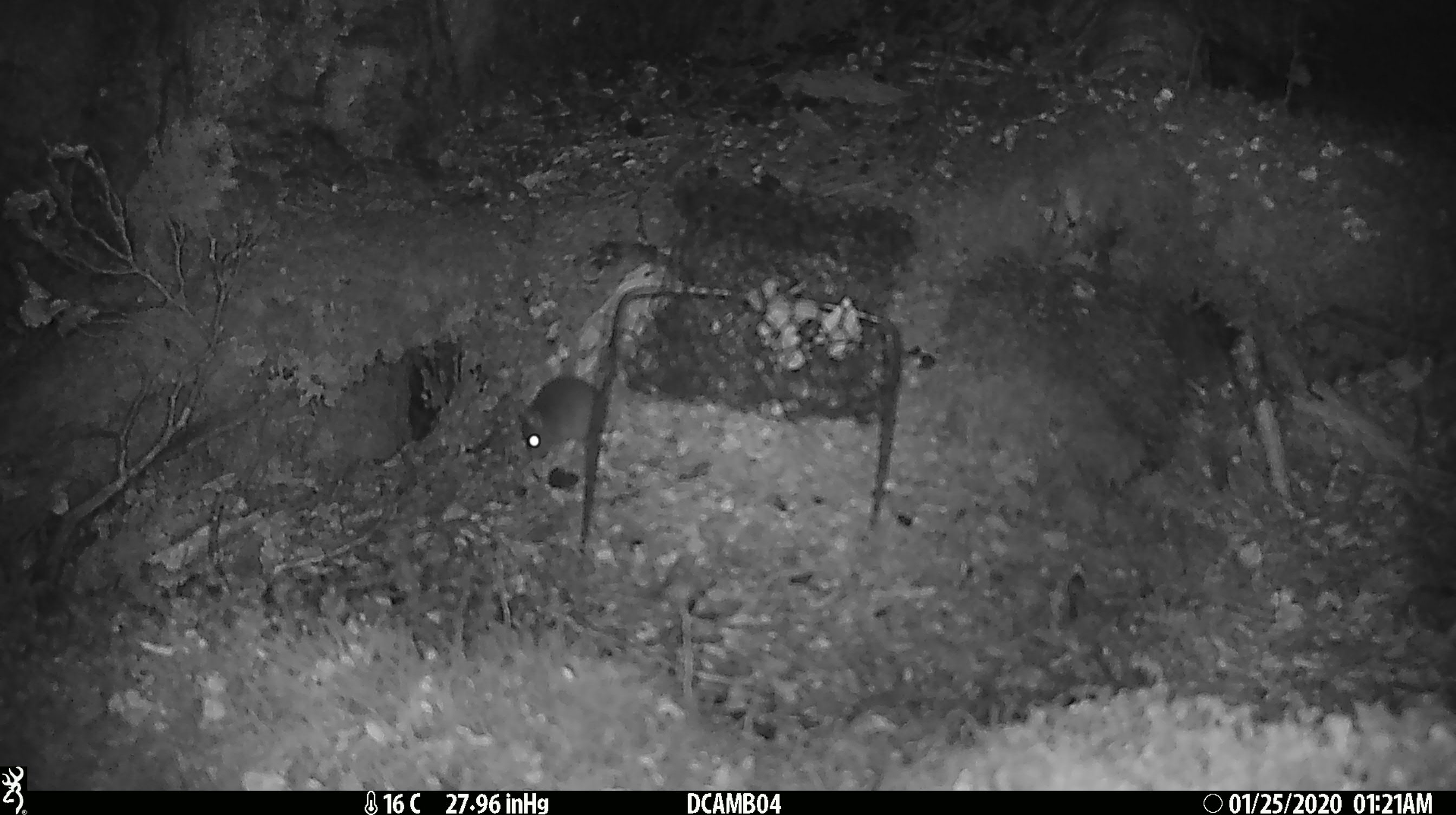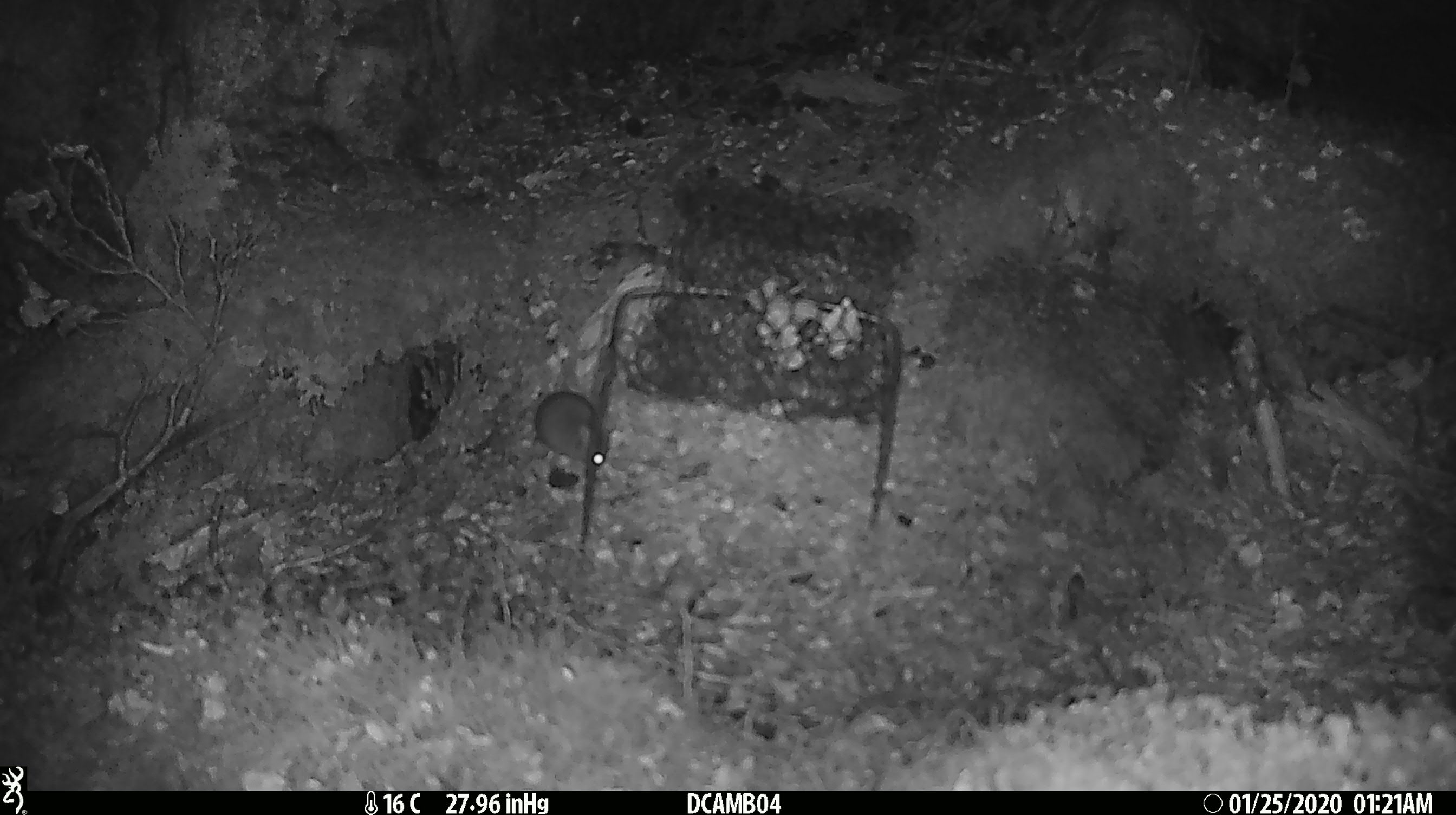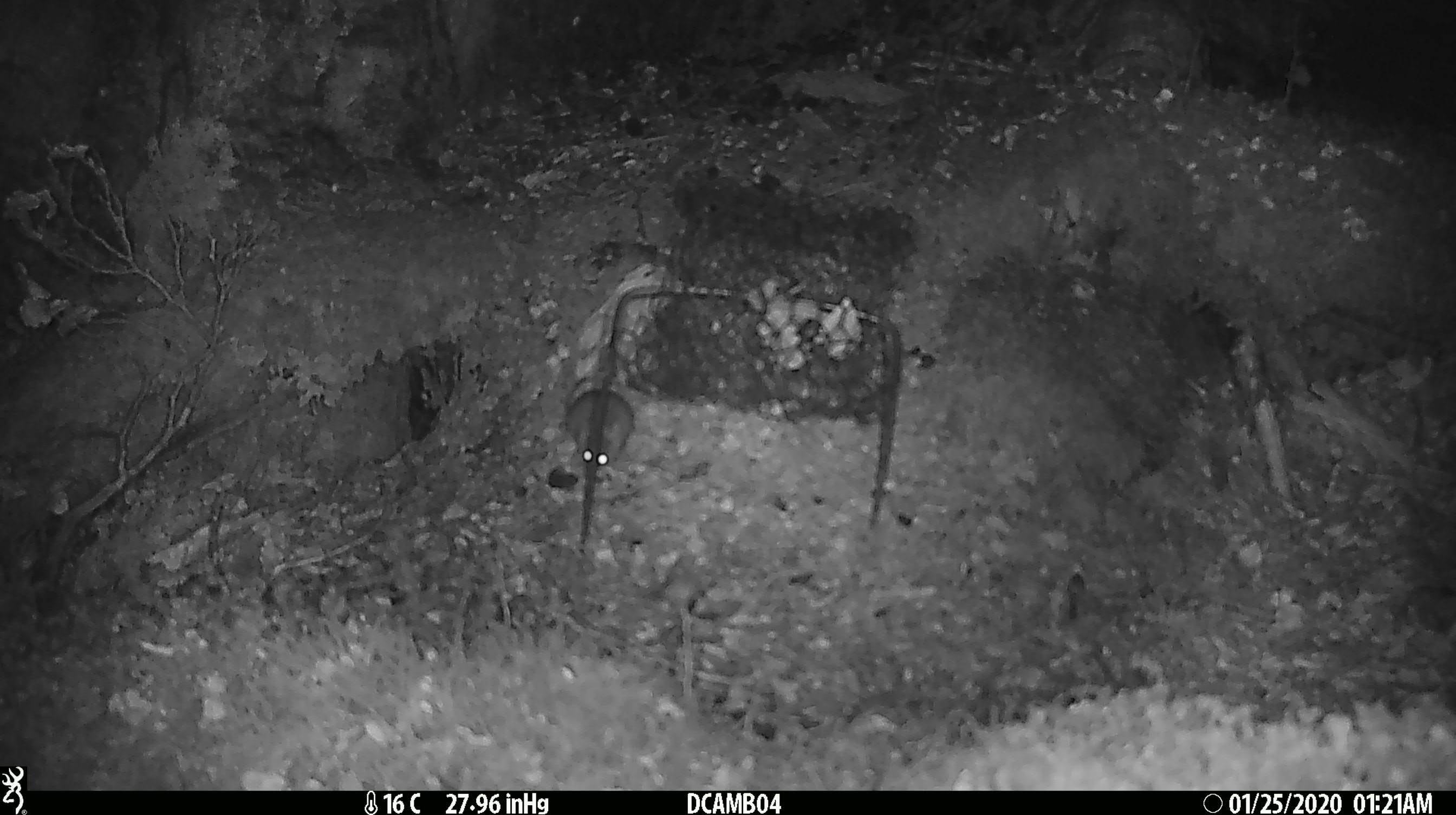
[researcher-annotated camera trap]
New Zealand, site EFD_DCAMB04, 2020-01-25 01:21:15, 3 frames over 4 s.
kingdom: Animalia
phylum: Chordata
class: Mammalia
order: Rodentia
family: Muridae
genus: Mus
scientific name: Mus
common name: mouse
Mouse (Mus).